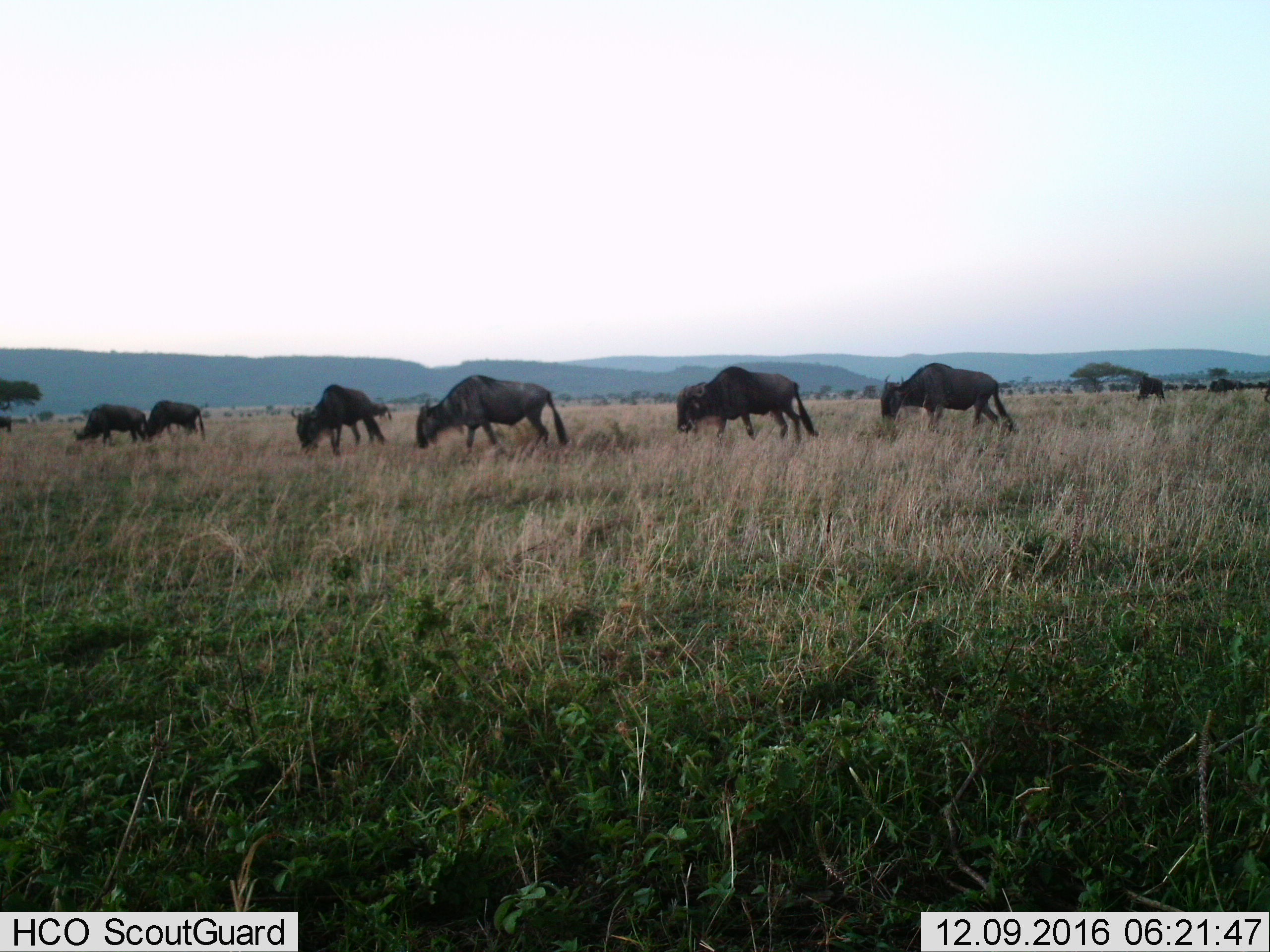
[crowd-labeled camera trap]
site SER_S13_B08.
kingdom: Animalia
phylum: Chordata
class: Mammalia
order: Artiodactyla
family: Bovidae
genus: Connochaetes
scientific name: Connochaetes taurinus taurinus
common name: blue wildebeest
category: wildebeestblue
Wildebeestblue (blue wildebeest) (Connochaetes taurinus taurinus), count 9. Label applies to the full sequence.